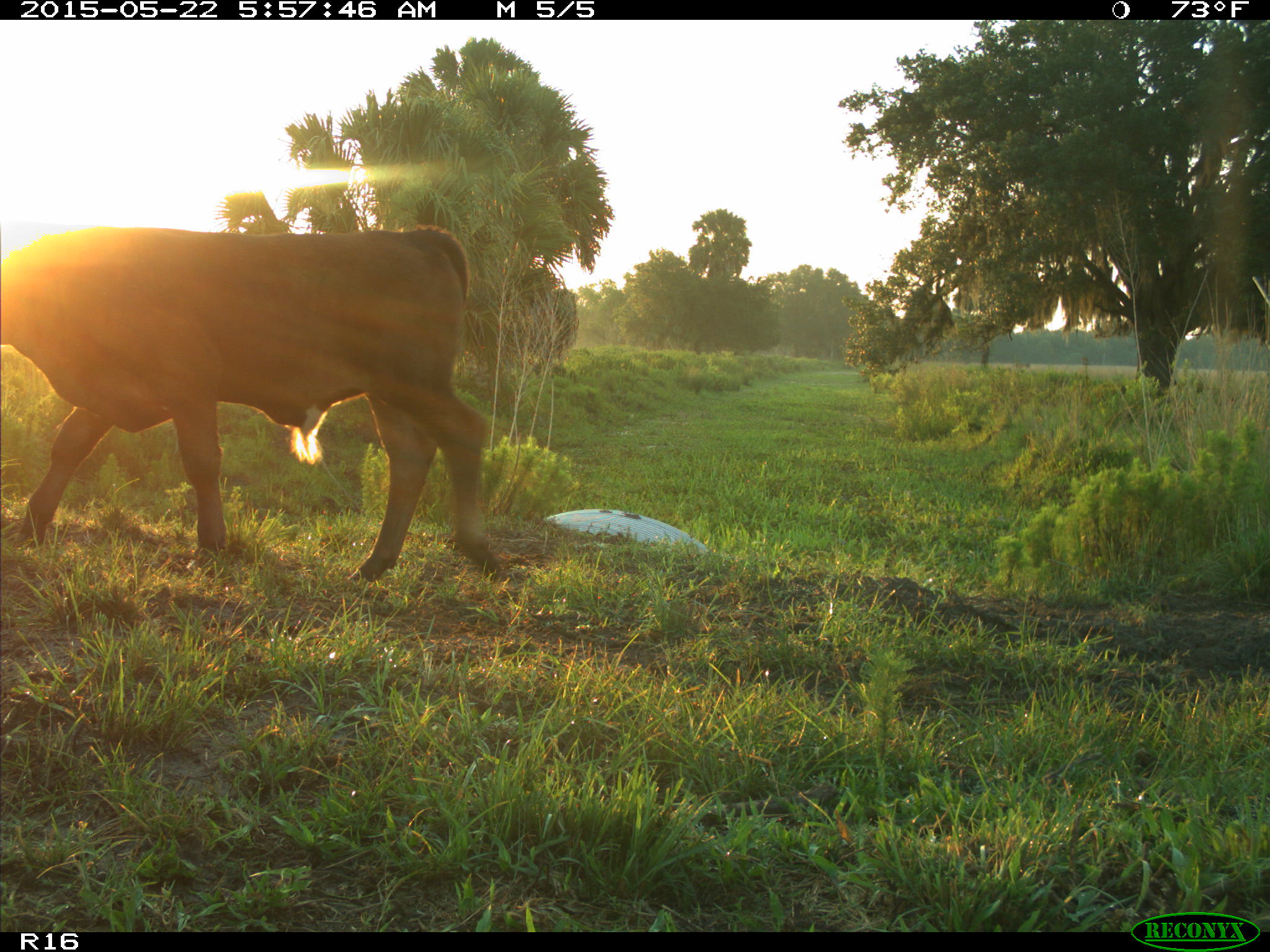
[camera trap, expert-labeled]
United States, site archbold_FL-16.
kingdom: Animalia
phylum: Chordata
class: Mammalia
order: Artiodactyla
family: Bovidae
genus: Bos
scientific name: Bos taurus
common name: domestic cow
Bos taurus (domestic cow).